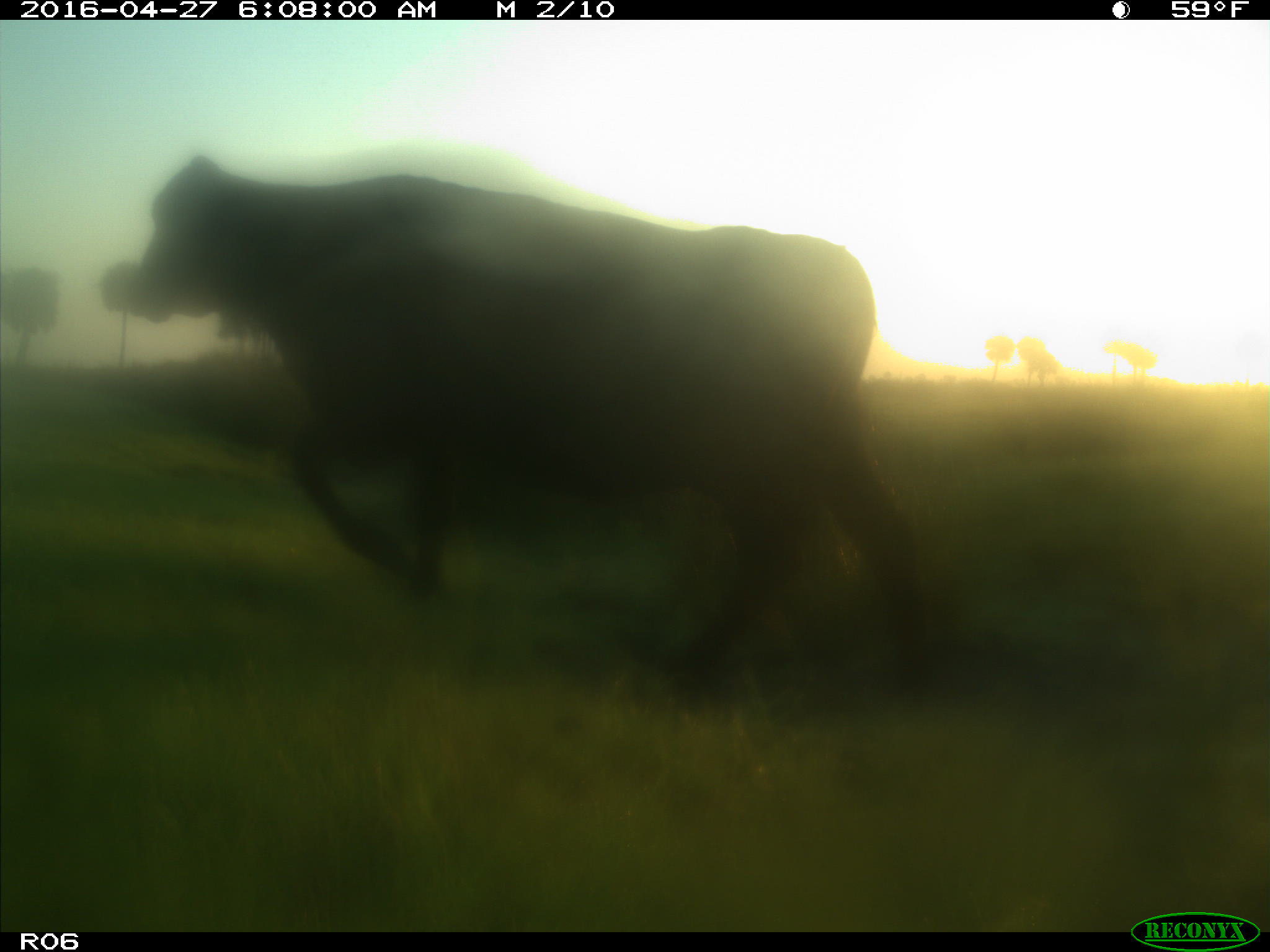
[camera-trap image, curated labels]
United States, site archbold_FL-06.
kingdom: Animalia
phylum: Chordata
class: Mammalia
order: Artiodactyla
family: Bovidae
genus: Bos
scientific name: Bos taurus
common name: domestic cow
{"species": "Bos taurus (domestic cow)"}